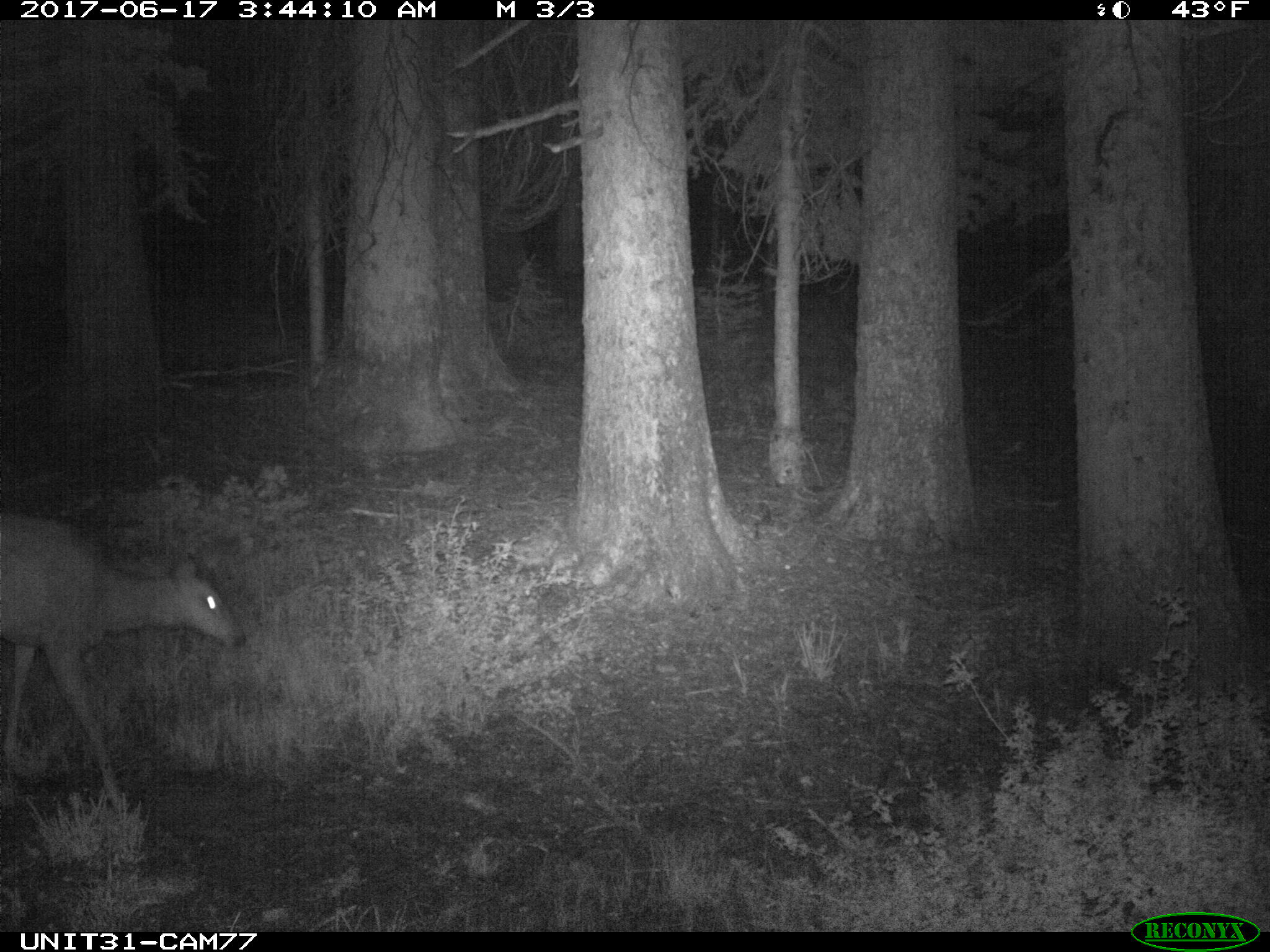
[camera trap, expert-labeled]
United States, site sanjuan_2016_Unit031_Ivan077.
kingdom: Animalia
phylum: Chordata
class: Mammalia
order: Artiodactyla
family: Cervidae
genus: Odocoileus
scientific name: Odocoileus hemionus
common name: mule deer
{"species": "Odocoileus hemionus (mule deer)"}